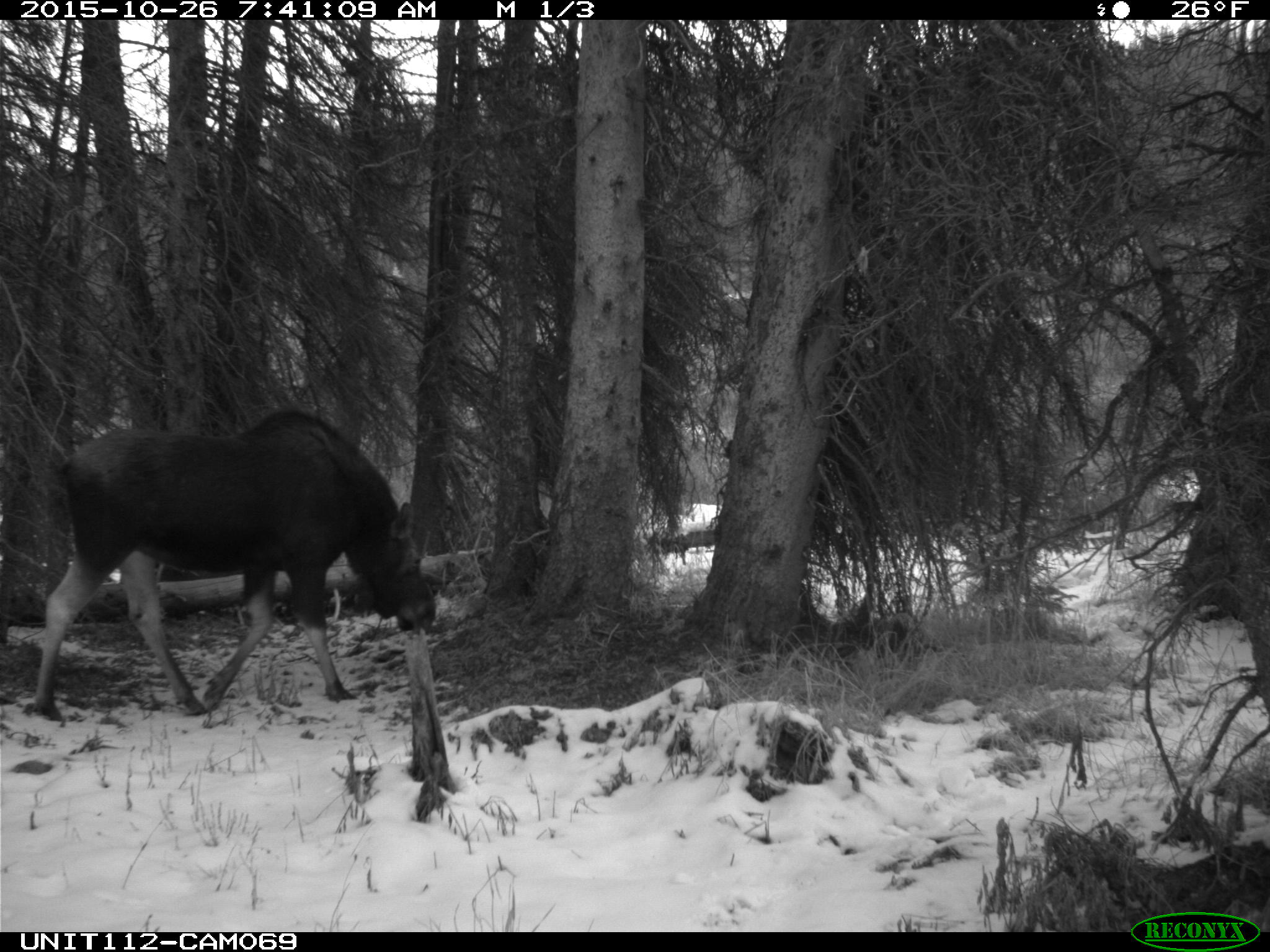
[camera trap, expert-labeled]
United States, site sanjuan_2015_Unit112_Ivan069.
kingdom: Animalia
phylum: Chordata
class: Mammalia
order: Artiodactyla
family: Cervidae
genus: Alces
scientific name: Alces alces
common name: moose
Alces alces (moose).